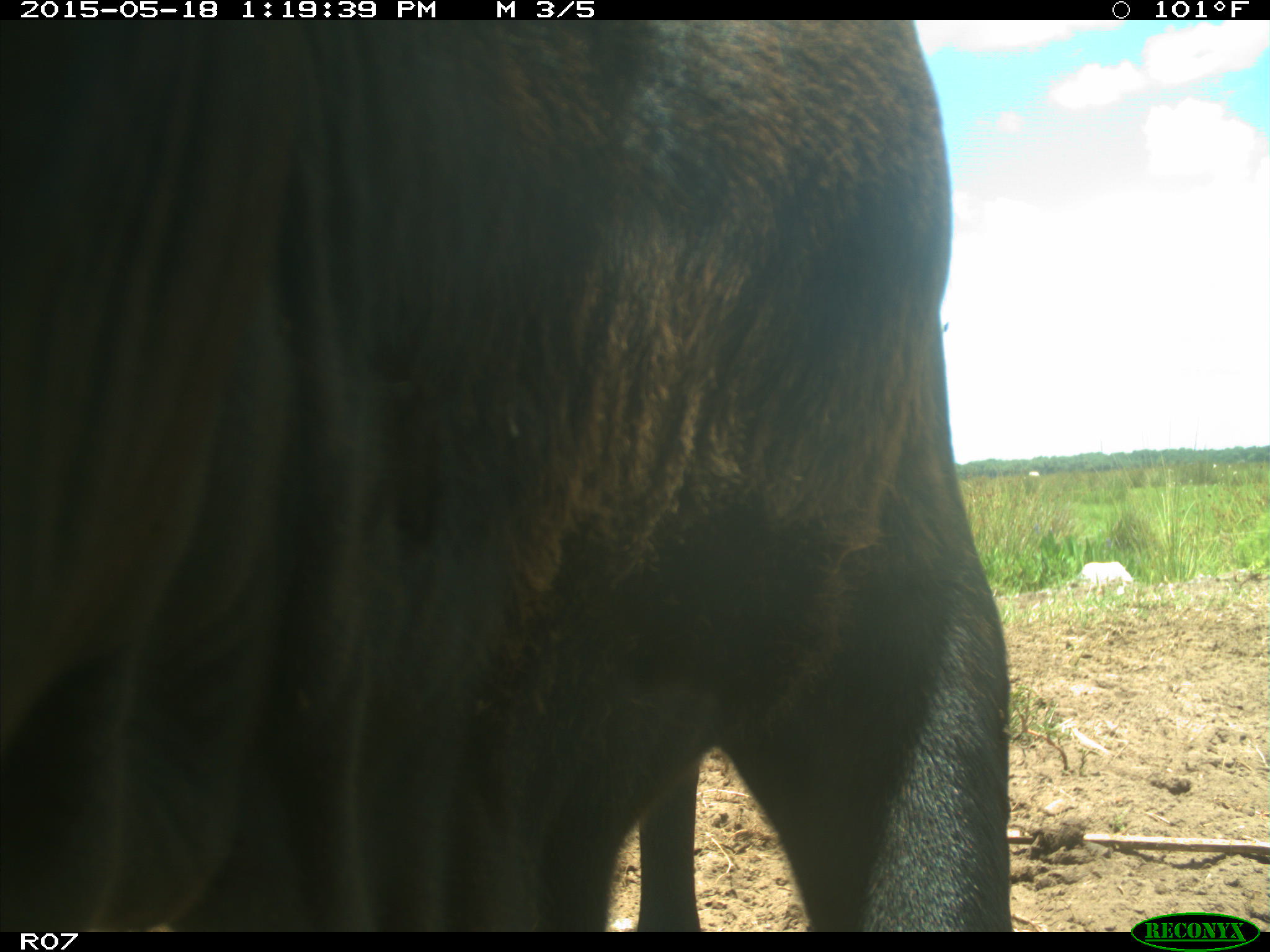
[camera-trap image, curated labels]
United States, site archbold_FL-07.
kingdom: Animalia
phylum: Chordata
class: Mammalia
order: Artiodactyla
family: Bovidae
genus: Bos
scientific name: Bos taurus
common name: domestic cow